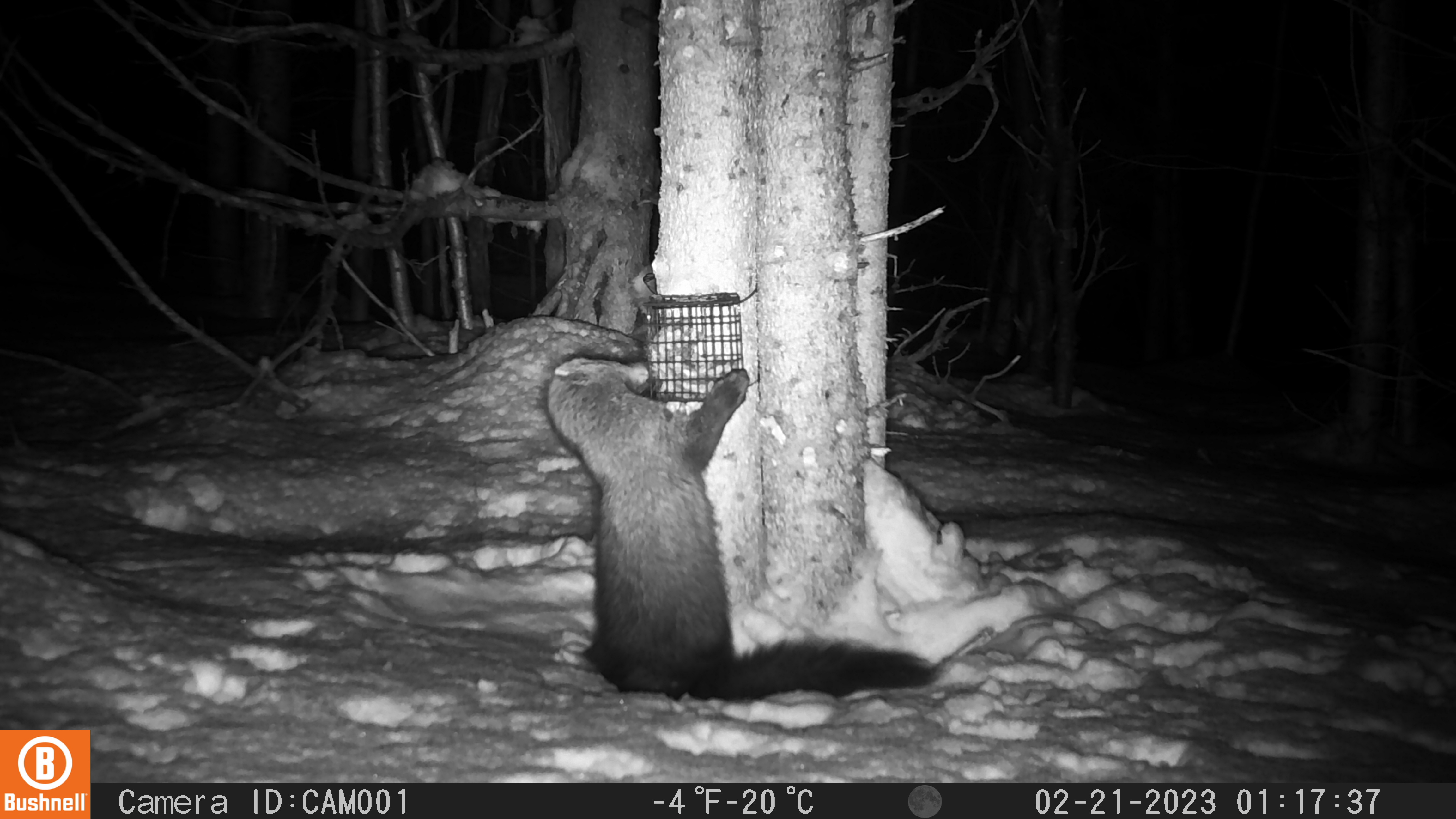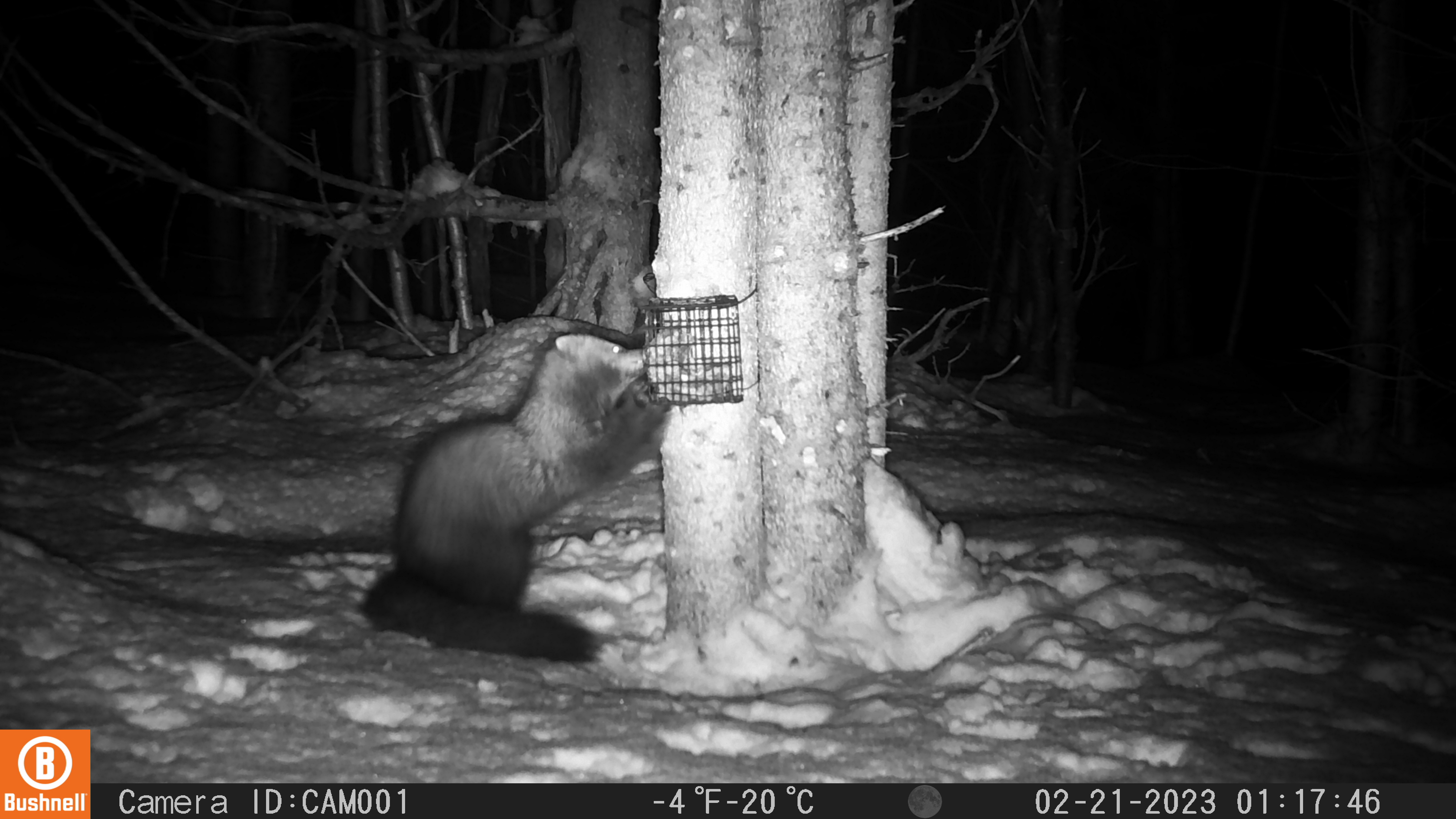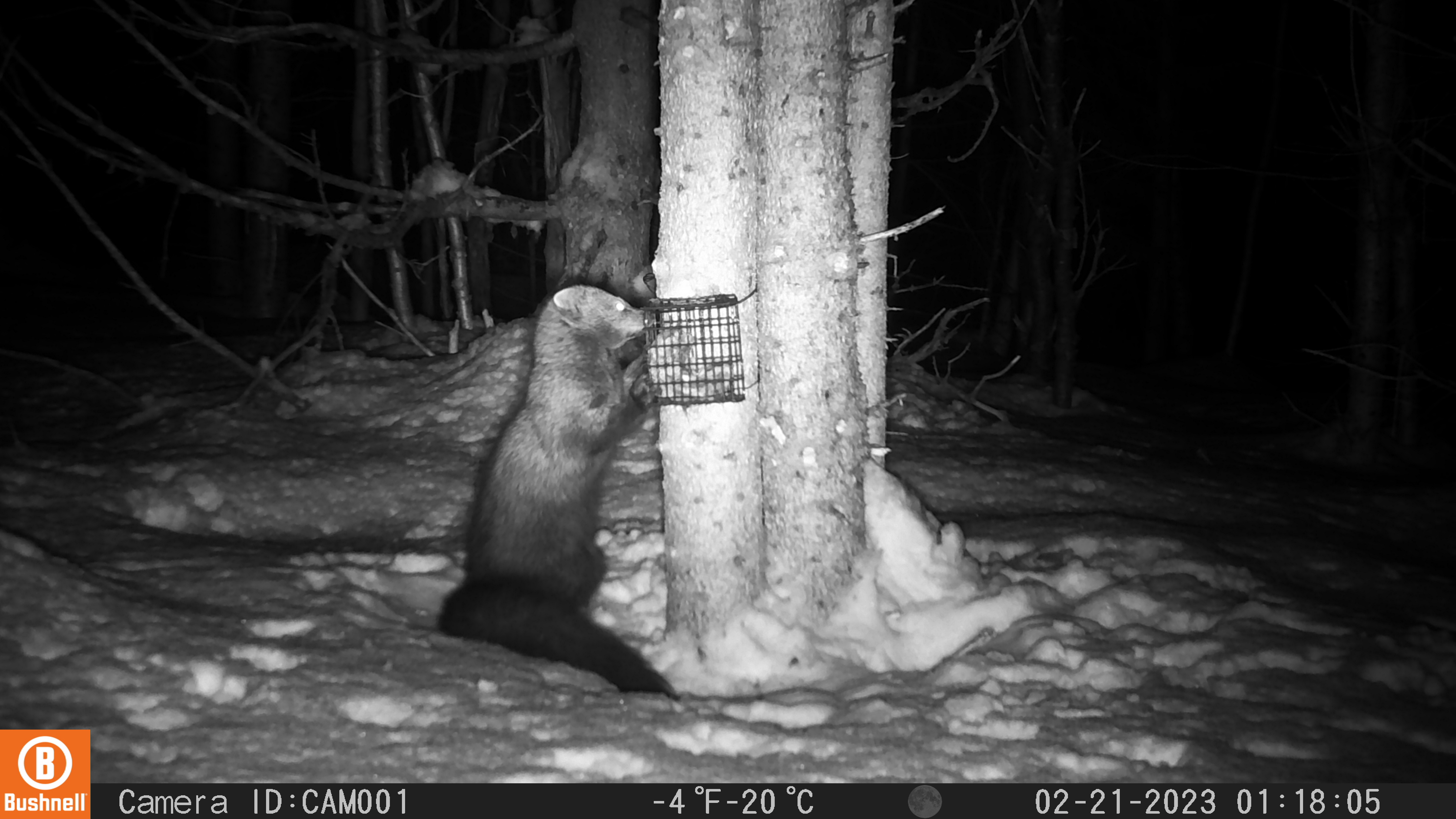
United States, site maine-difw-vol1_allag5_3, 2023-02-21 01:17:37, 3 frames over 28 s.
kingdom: Animalia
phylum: Chordata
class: Mammalia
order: Carnivora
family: Mustelidae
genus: Pekania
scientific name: Pekania pennanti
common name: fisher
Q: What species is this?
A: Fisher (Pekania pennanti).